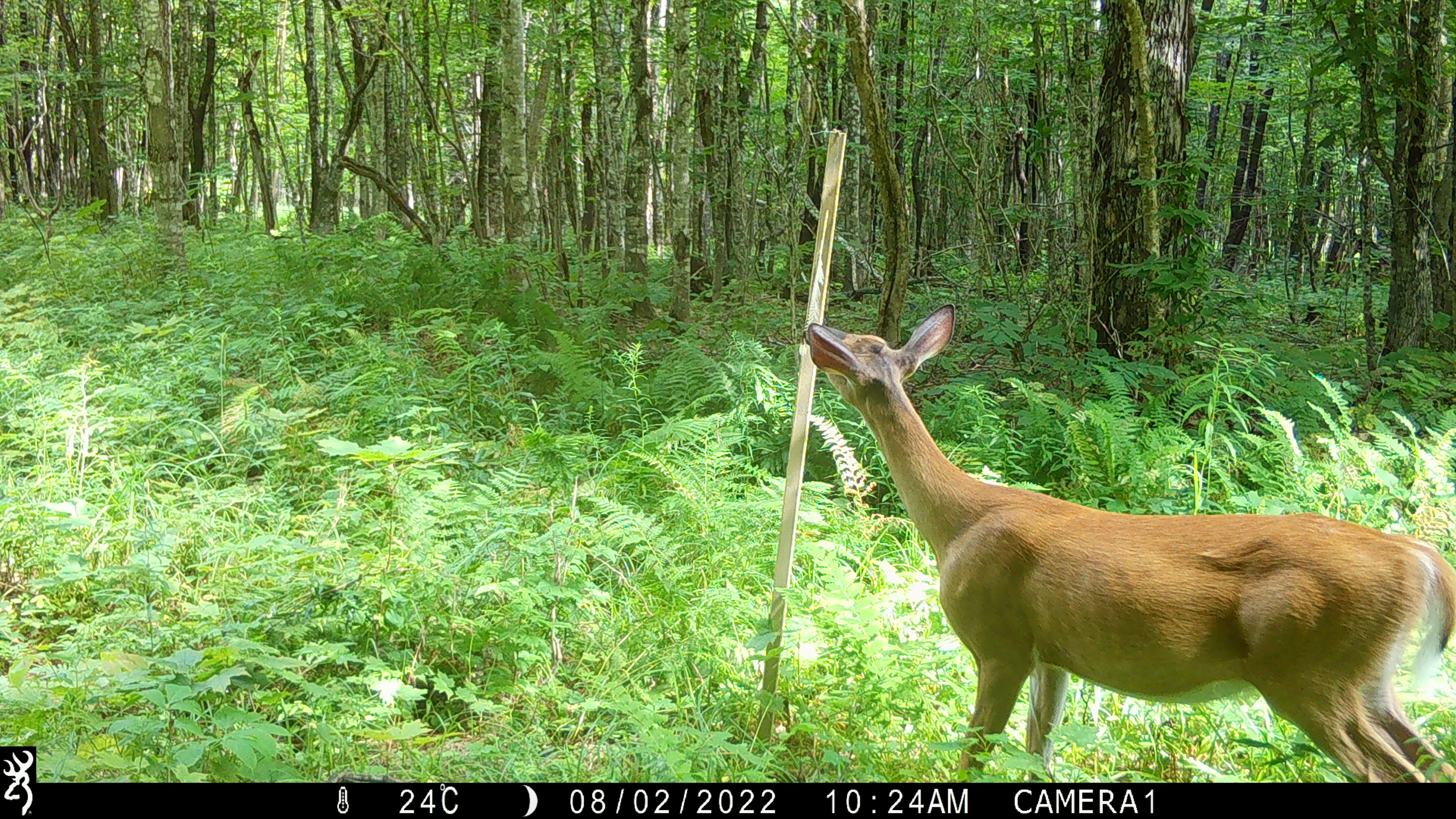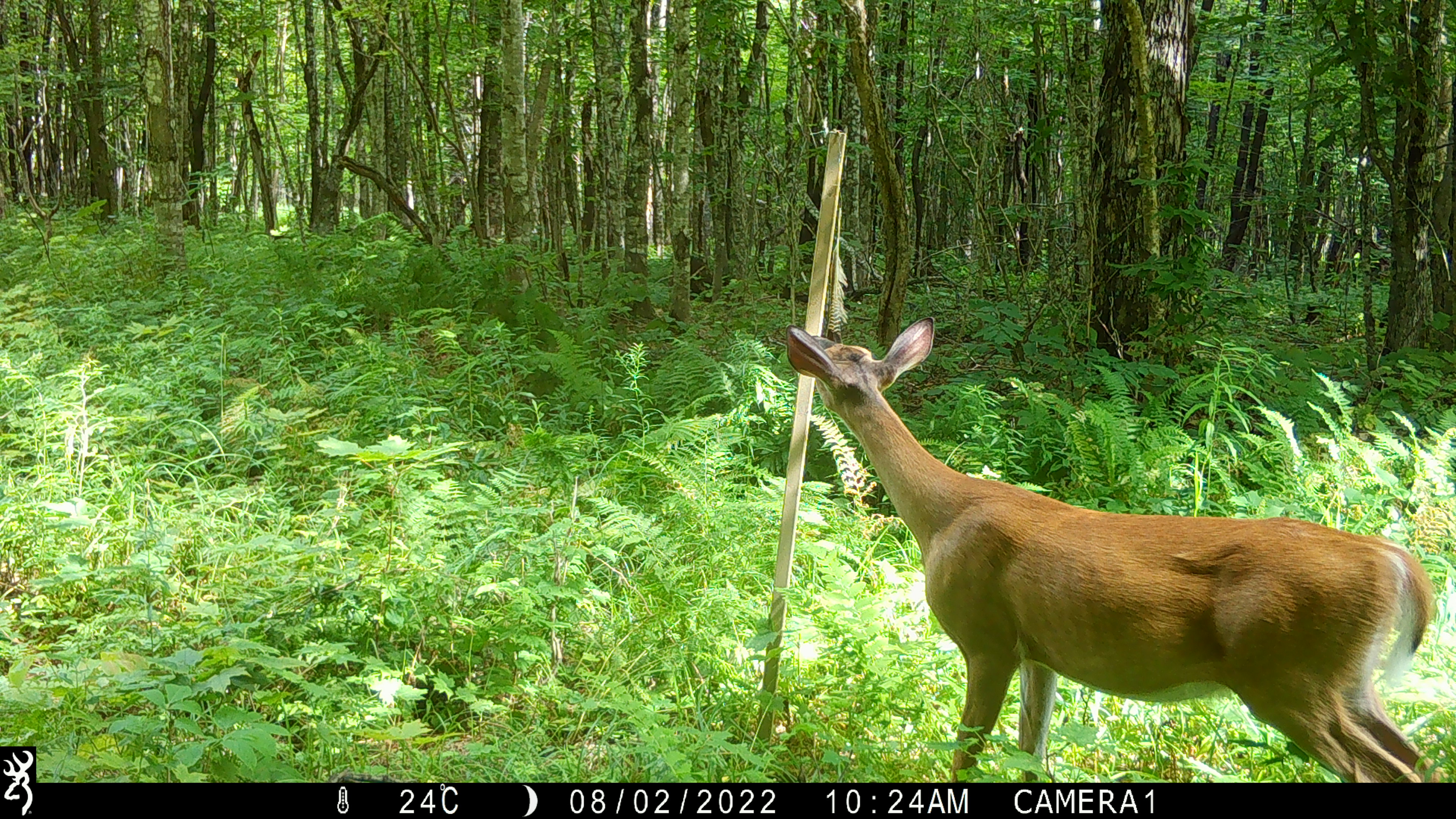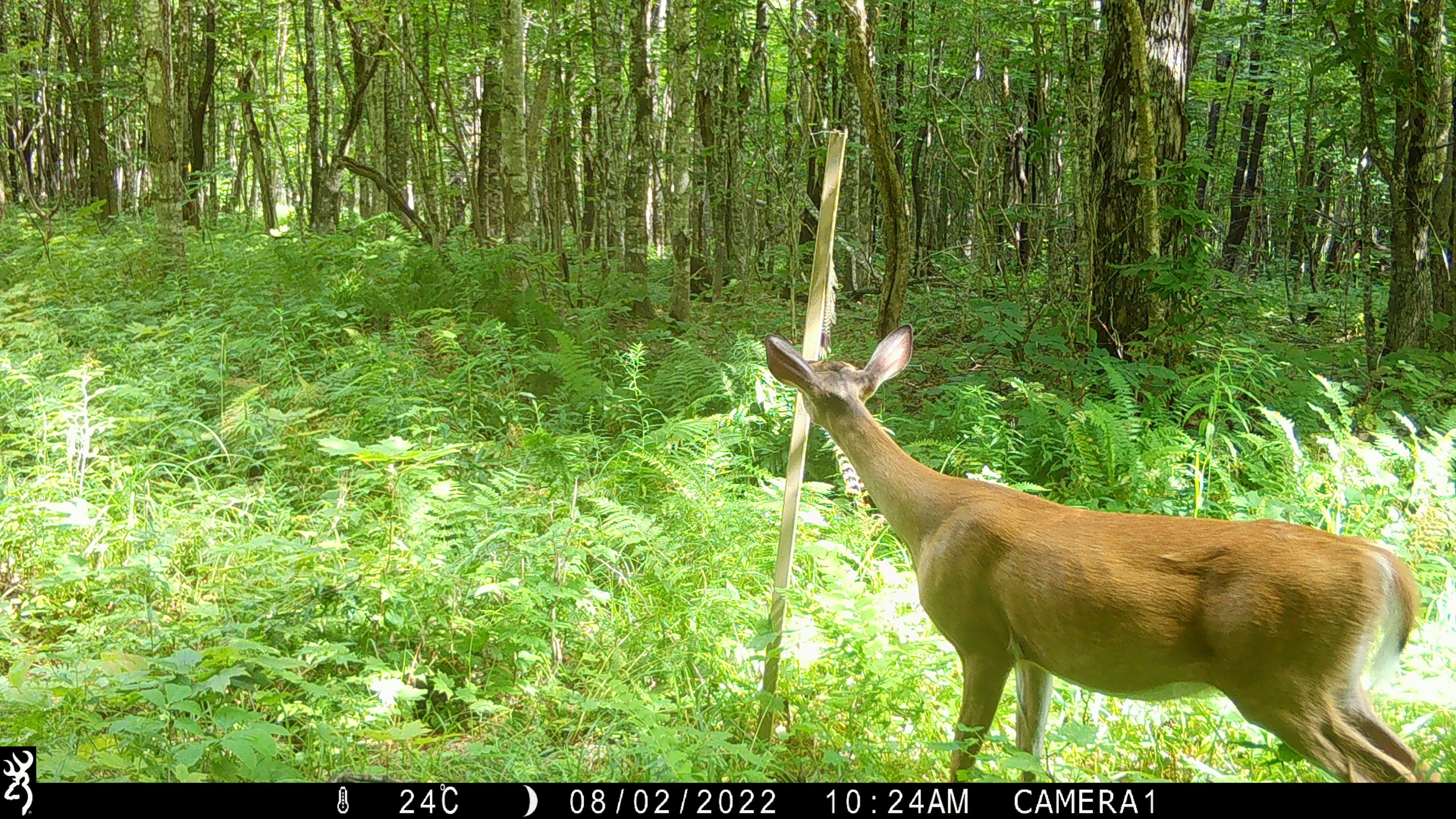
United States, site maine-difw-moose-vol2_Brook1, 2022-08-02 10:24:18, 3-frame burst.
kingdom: Animalia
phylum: Chordata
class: Mammalia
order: Artiodactyla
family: Cervidae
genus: Odocoileus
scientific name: Odocoileus virginianus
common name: white-tailed deer